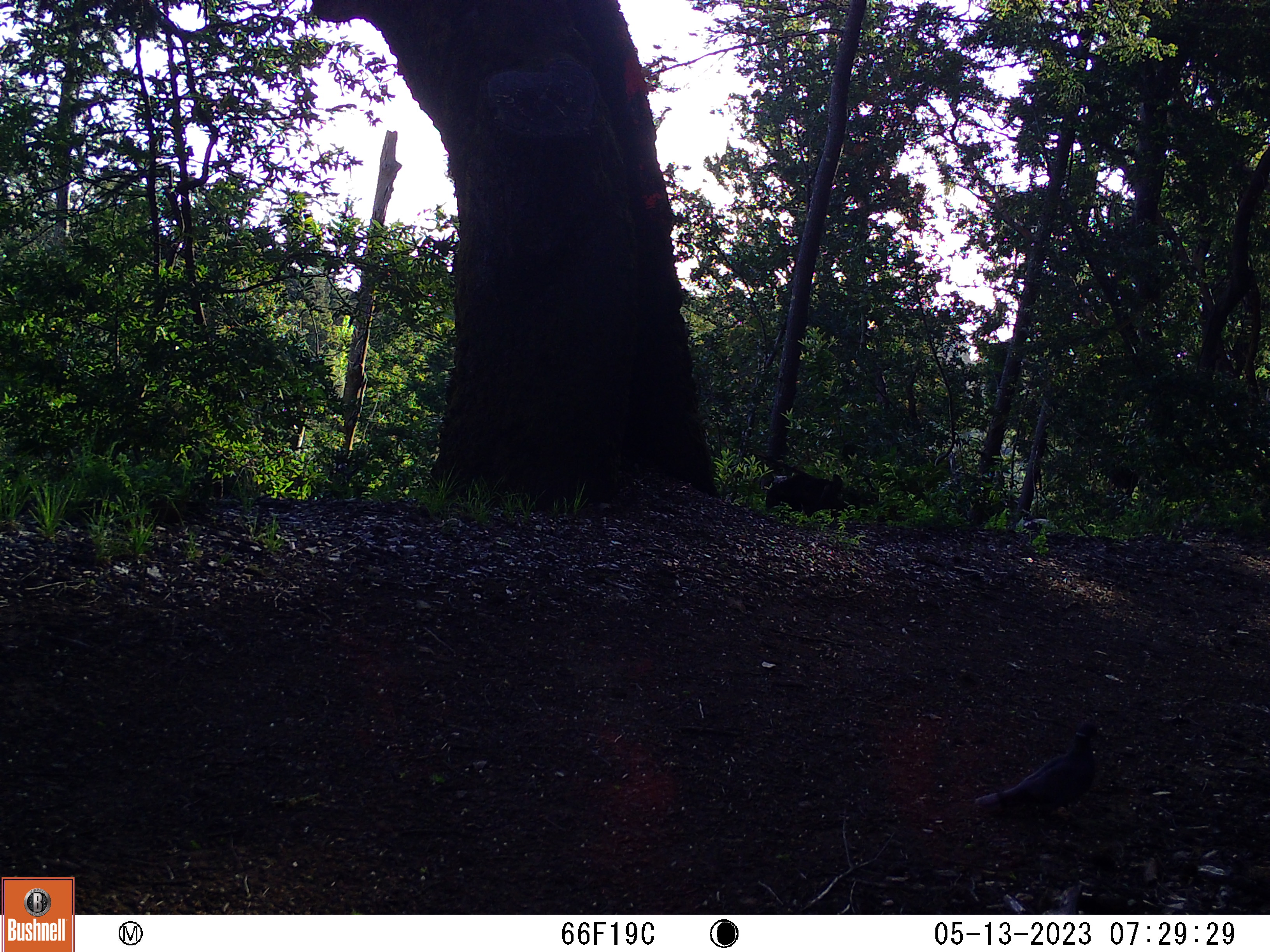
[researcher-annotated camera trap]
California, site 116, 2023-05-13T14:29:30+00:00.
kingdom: Animalia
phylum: Chordata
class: Aves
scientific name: Aves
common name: bird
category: unknown bird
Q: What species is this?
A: Unknown bird (bird) (Aves).